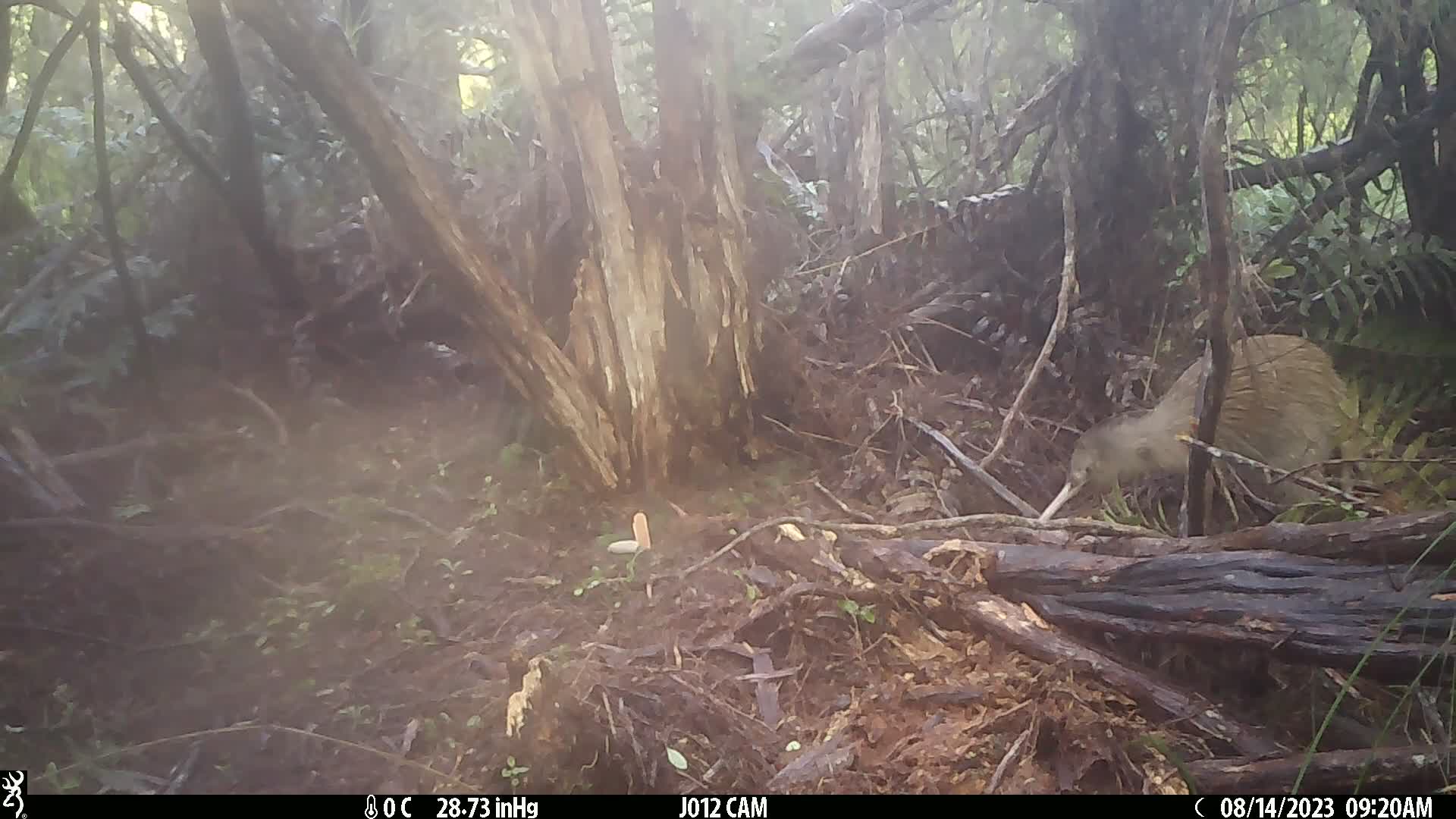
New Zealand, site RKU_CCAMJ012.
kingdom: Animalia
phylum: Chordata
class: Aves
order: Apterygiformes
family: Apterygidae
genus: Apteryx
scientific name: Apteryx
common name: kiwi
Kiwi (Apteryx).